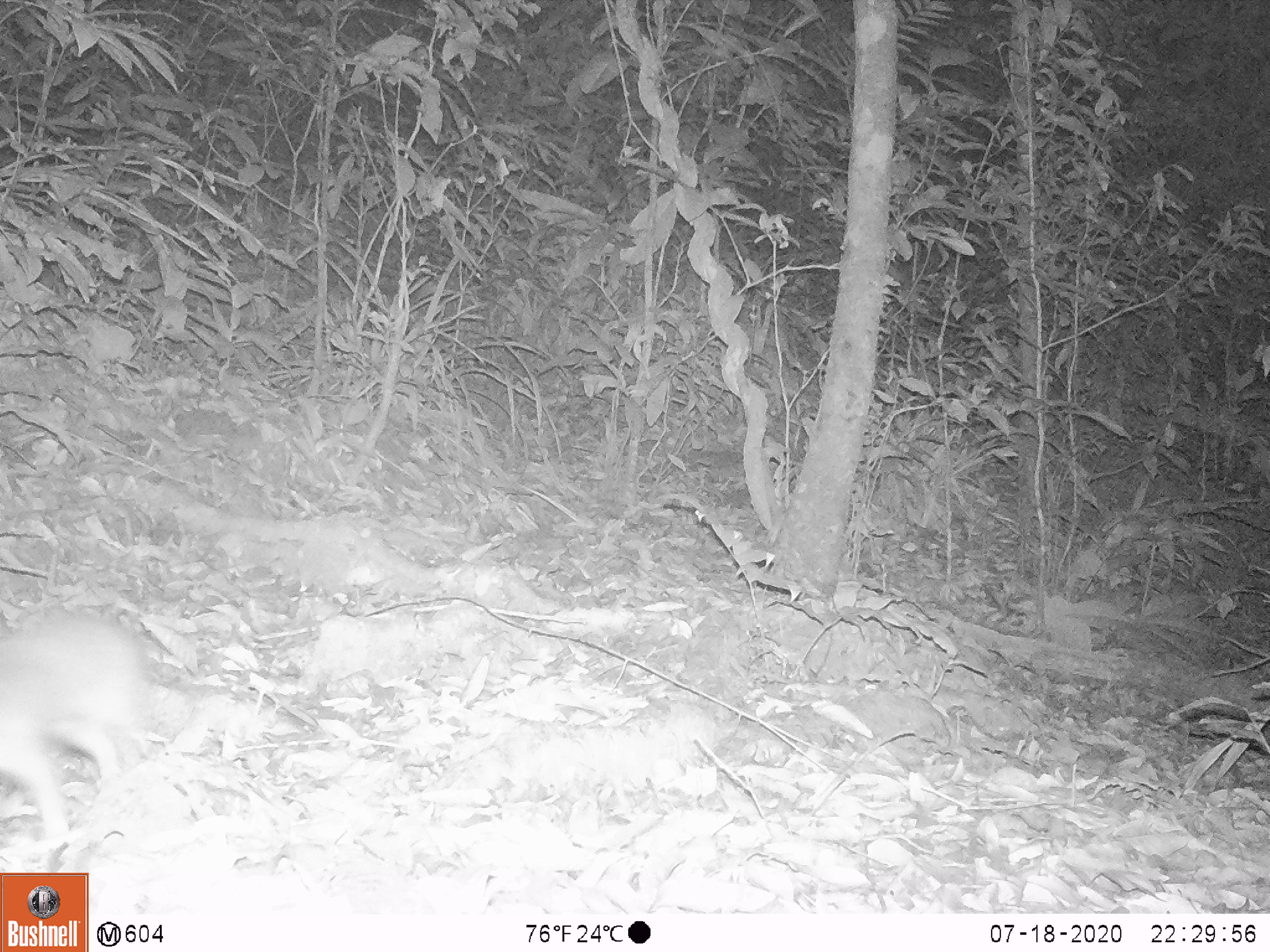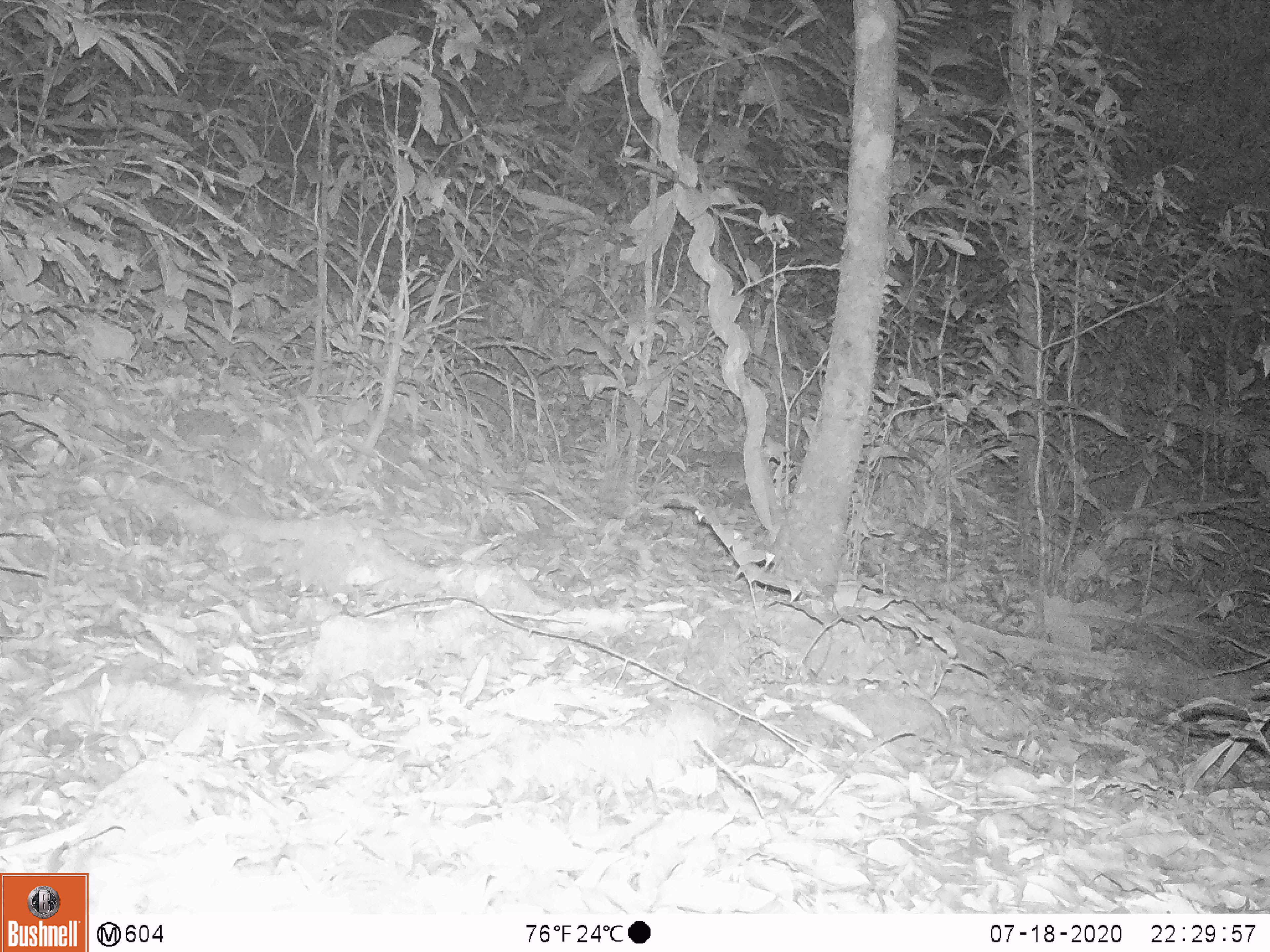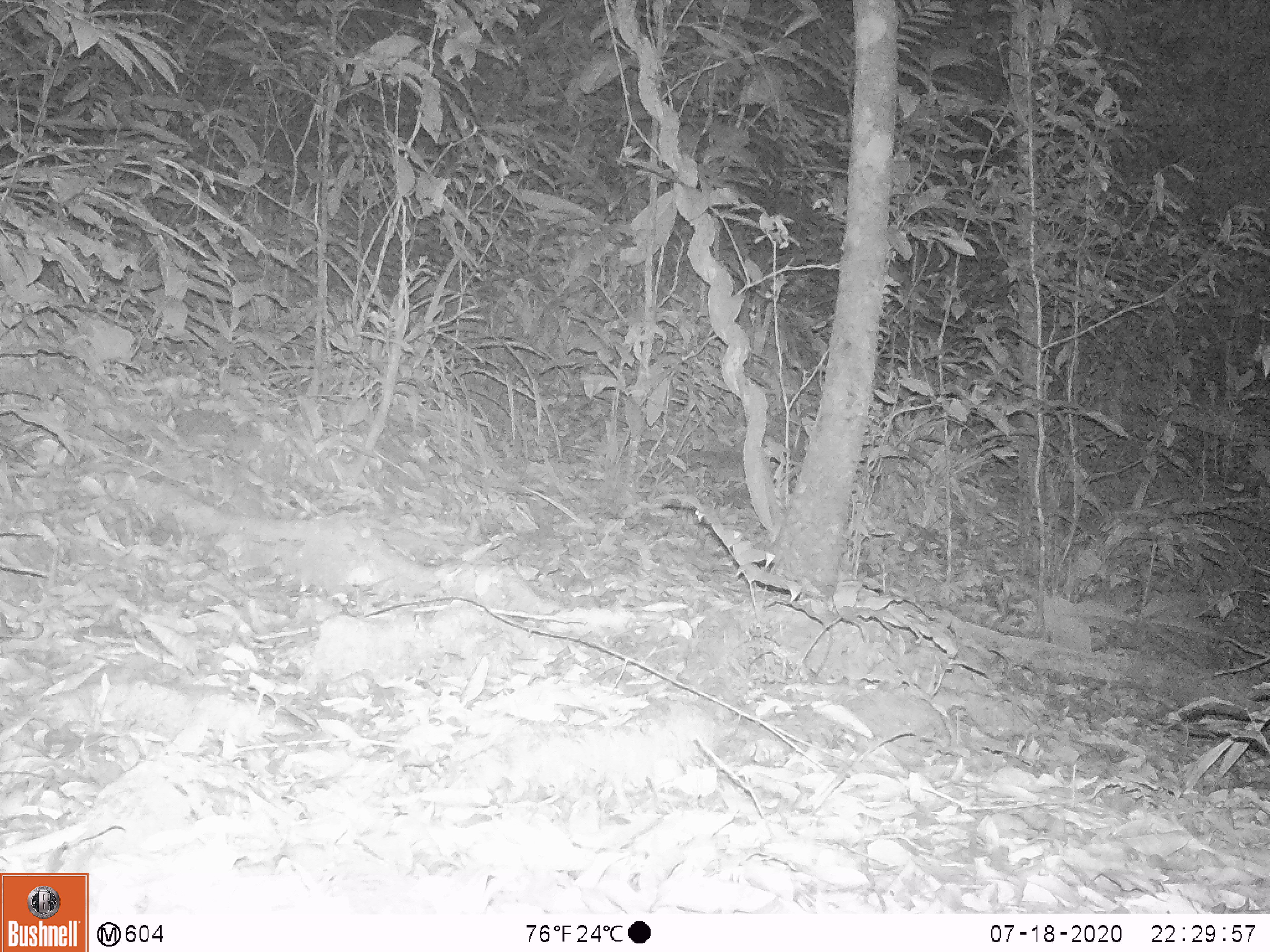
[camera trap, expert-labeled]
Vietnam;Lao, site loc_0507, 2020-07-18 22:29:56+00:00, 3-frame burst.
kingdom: Animalia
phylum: Chordata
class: Mammalia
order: Carnivora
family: Mustelidae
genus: Melogale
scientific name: Melogale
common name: ferret badger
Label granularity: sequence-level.